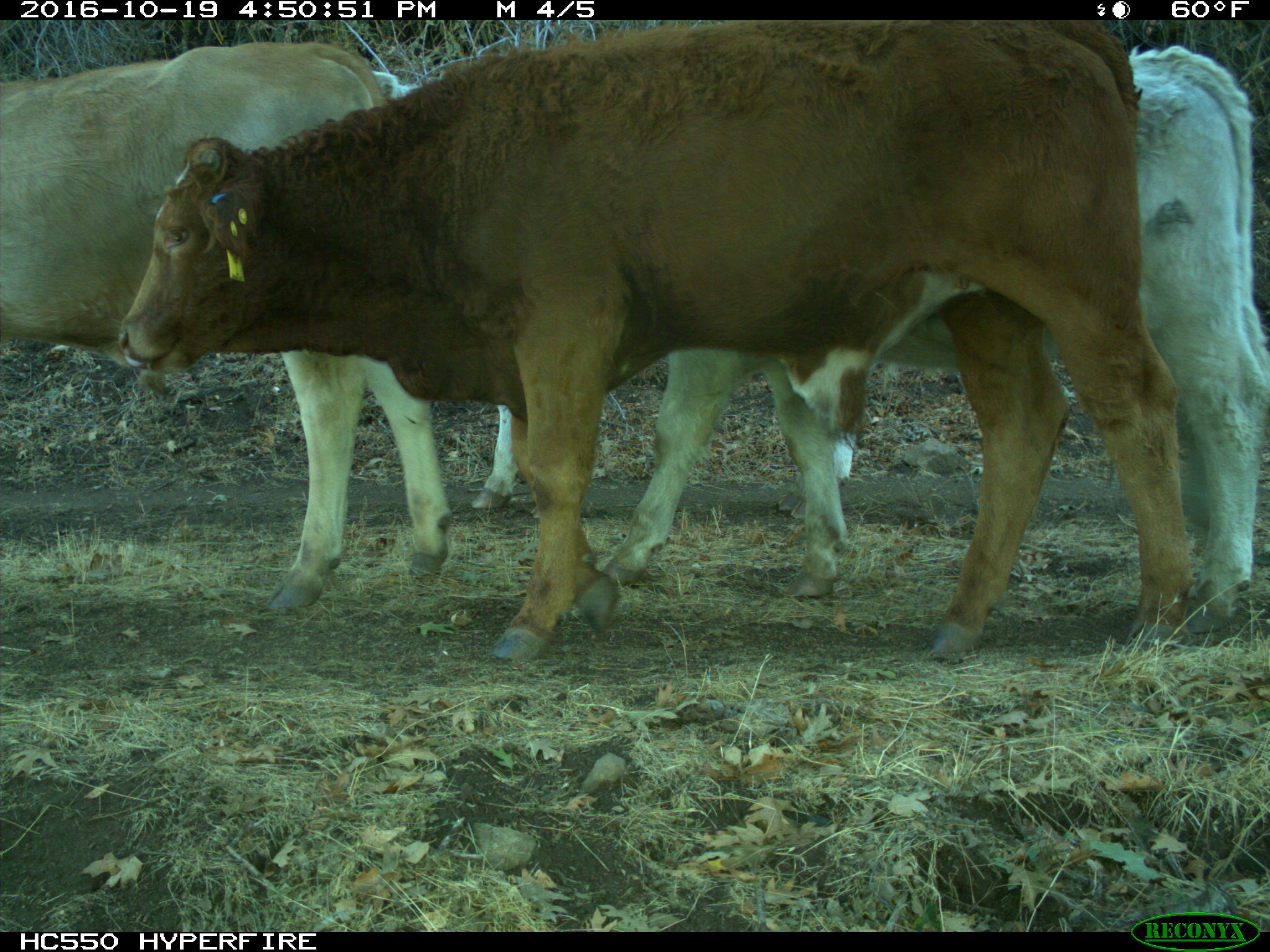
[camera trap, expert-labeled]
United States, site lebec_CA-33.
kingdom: Animalia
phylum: Chordata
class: Mammalia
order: Artiodactyla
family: Bovidae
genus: Bos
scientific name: Bos taurus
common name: domestic cow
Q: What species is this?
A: Bos taurus (domestic cow).